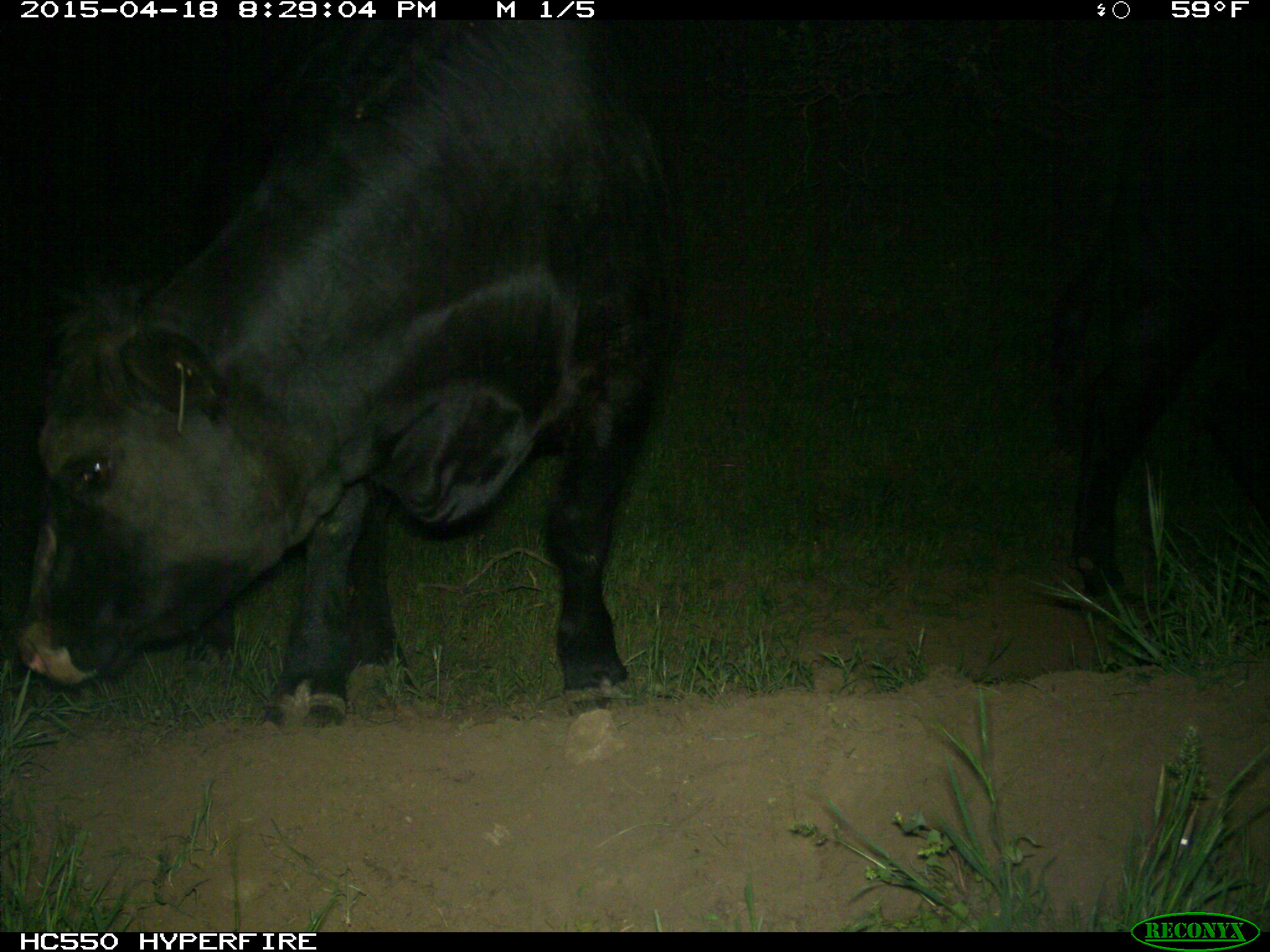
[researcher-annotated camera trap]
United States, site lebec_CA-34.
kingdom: Animalia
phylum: Chordata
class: Mammalia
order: Artiodactyla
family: Bovidae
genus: Bos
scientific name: Bos taurus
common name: domestic cow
Bos taurus (domestic cow).